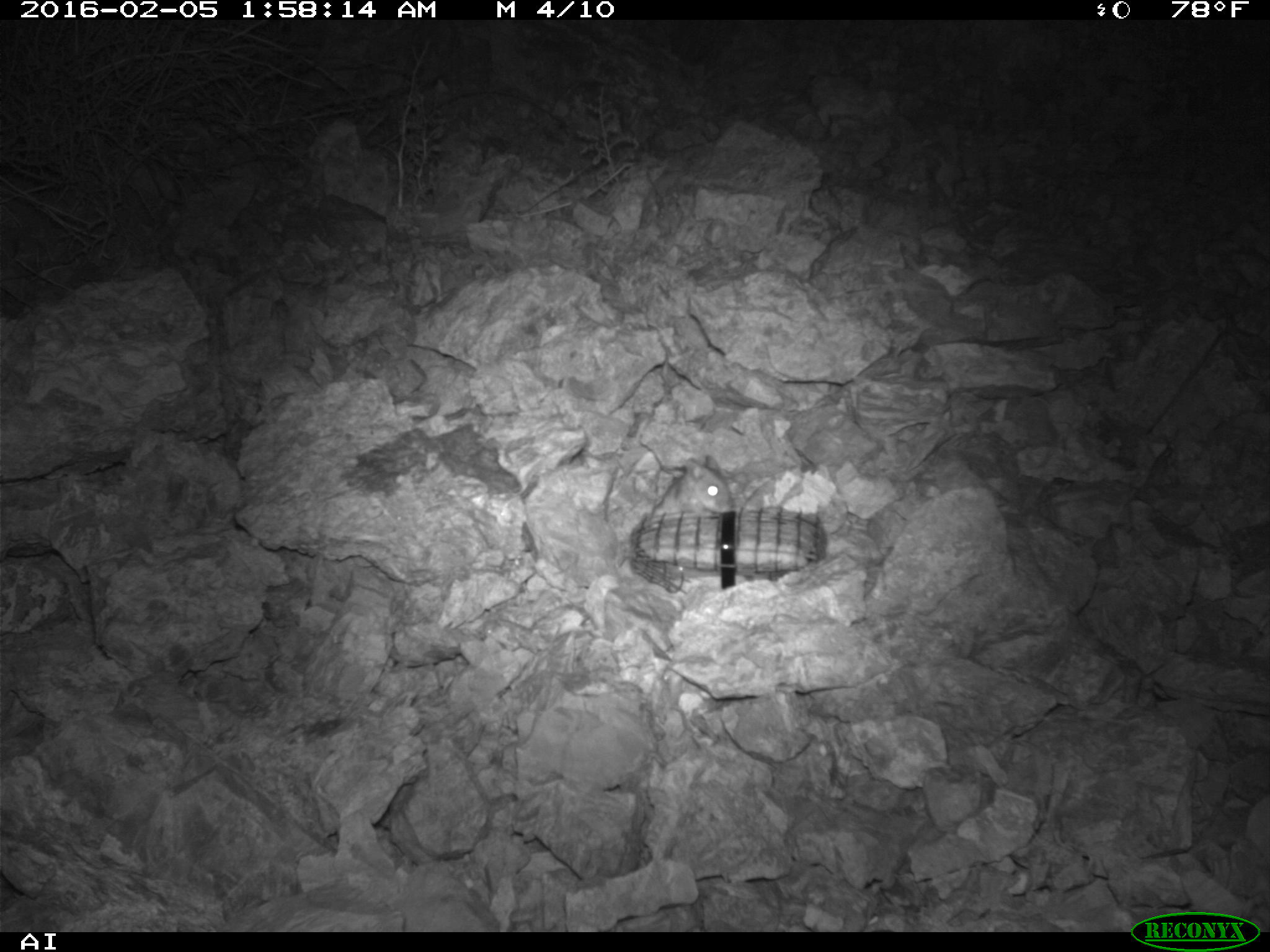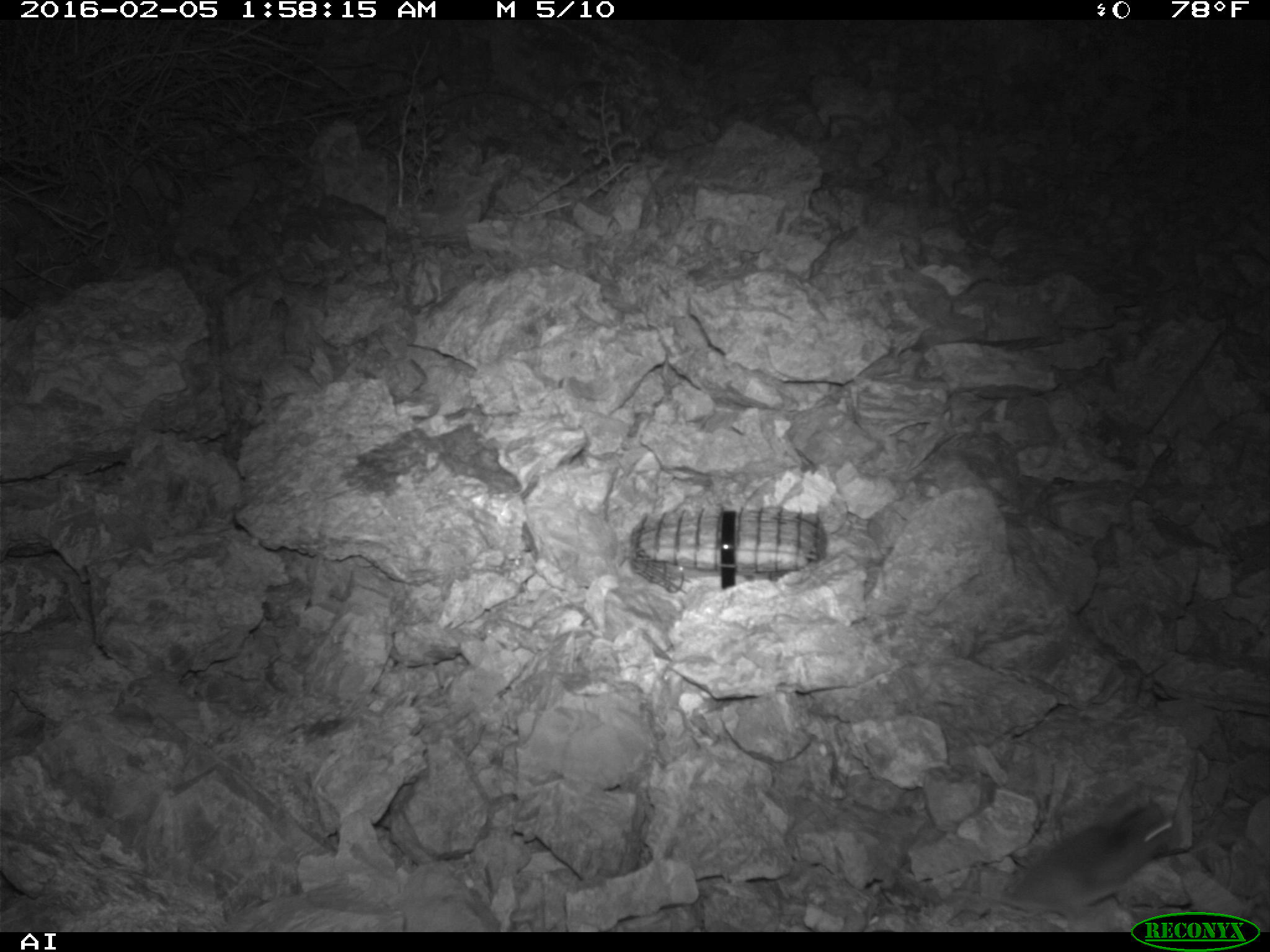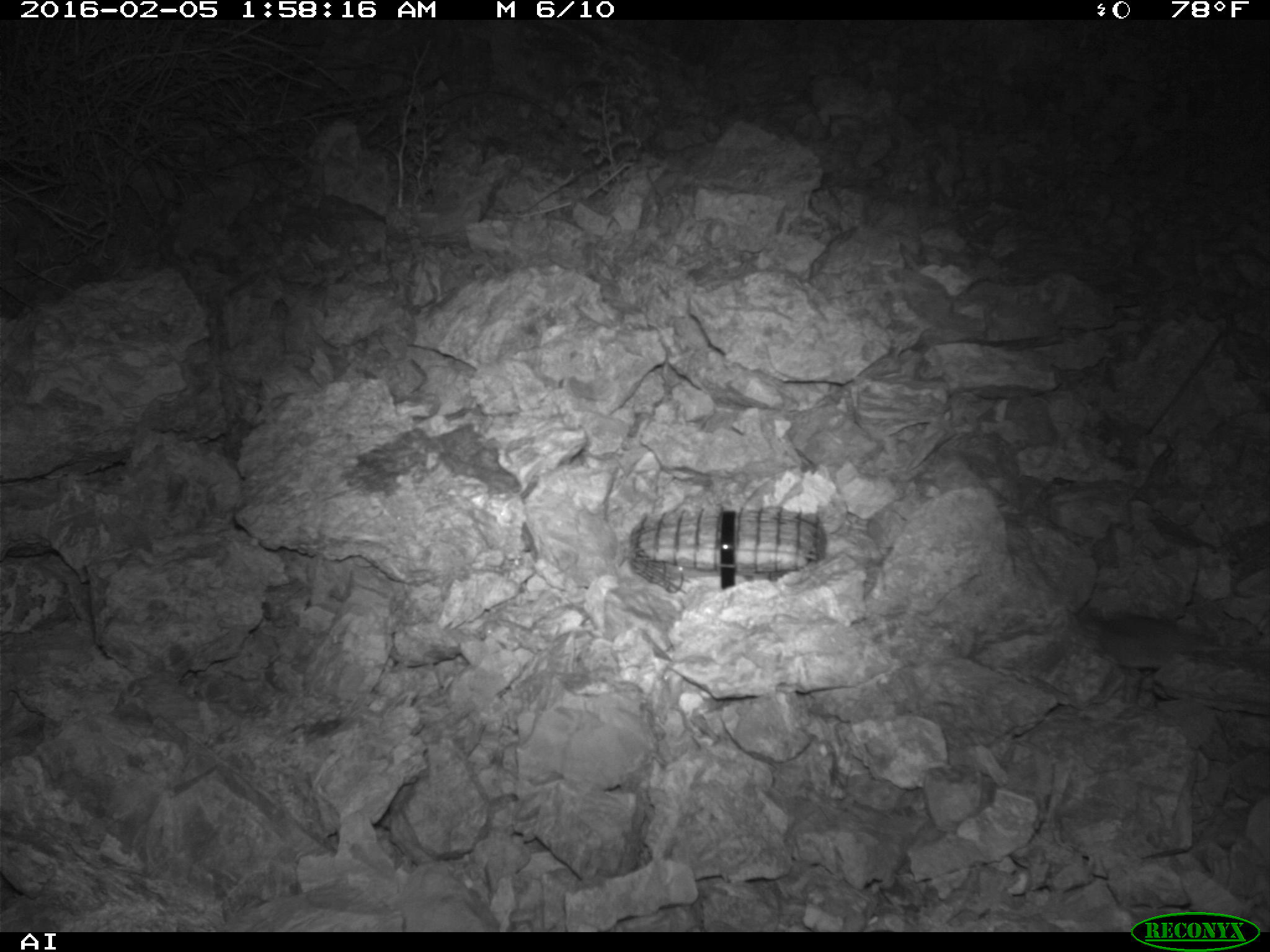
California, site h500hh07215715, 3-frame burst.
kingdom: Animalia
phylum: Chordata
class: Mammalia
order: Rodentia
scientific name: Rodentia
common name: rodent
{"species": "rodent (Rodentia)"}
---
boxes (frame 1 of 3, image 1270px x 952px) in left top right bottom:
rodent: 652 455 733 516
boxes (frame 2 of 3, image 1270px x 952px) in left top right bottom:
rodent: 993 794 1181 923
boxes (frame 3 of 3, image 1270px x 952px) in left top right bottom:
rodent: 1083 607 1269 686